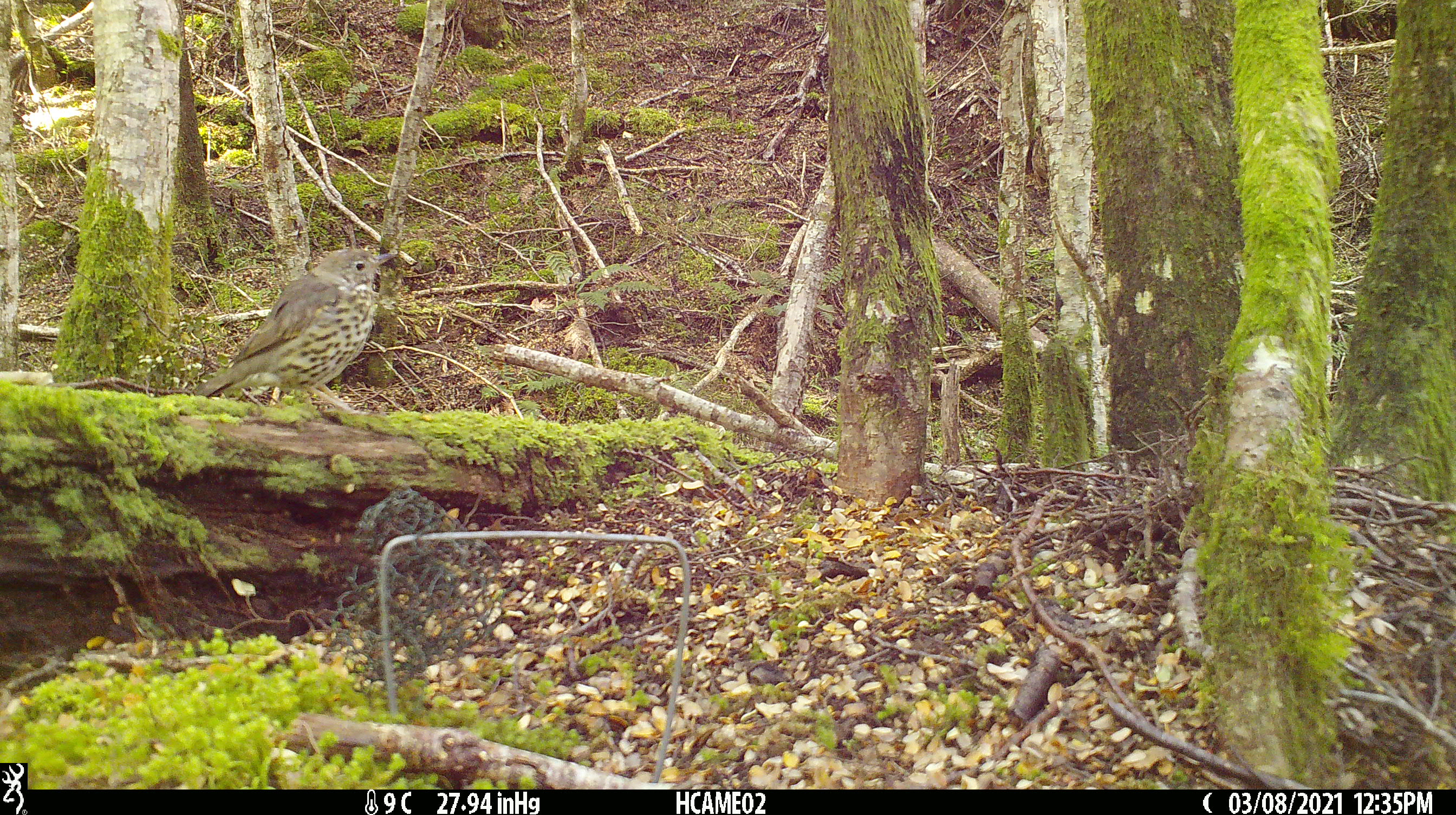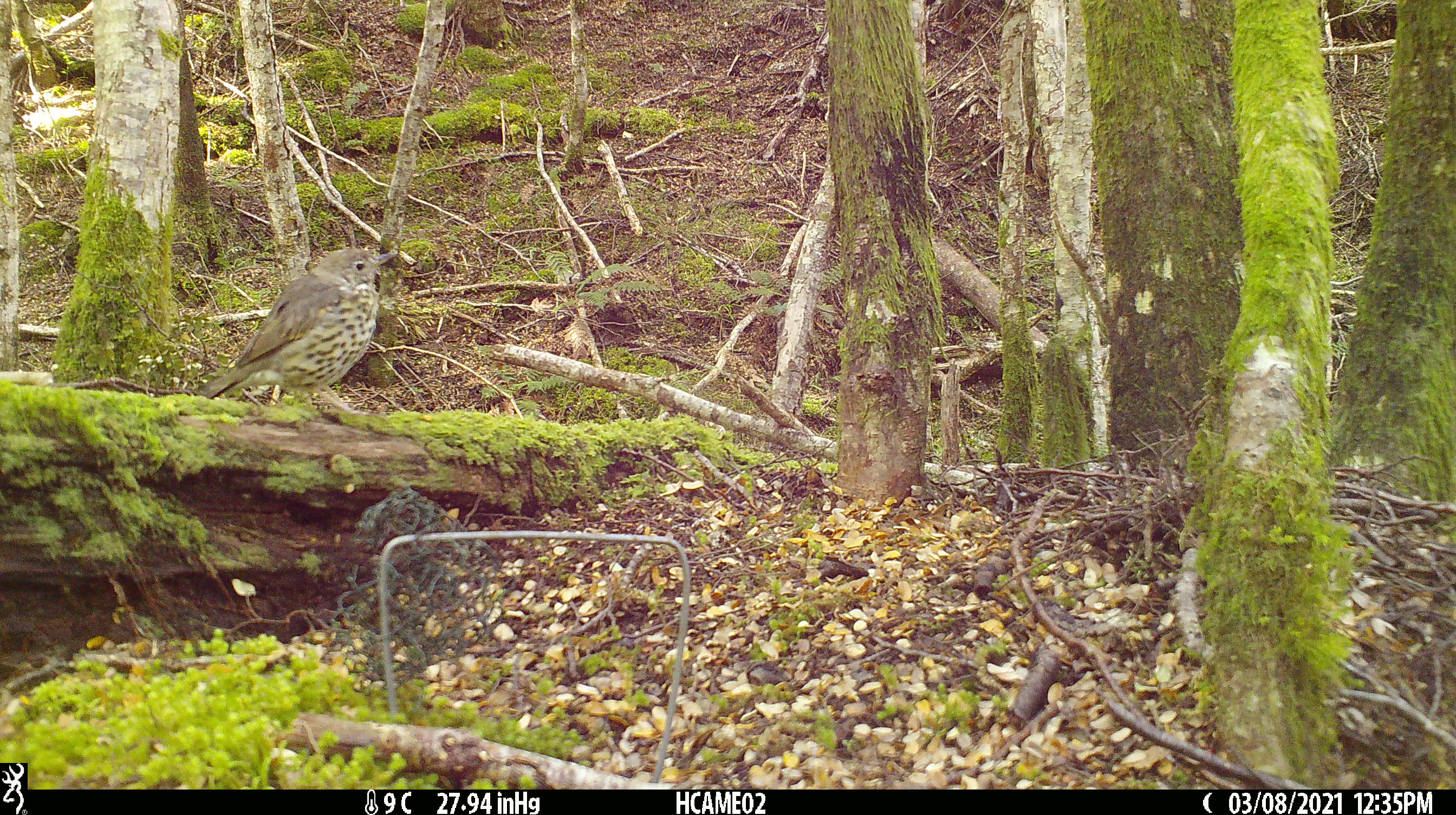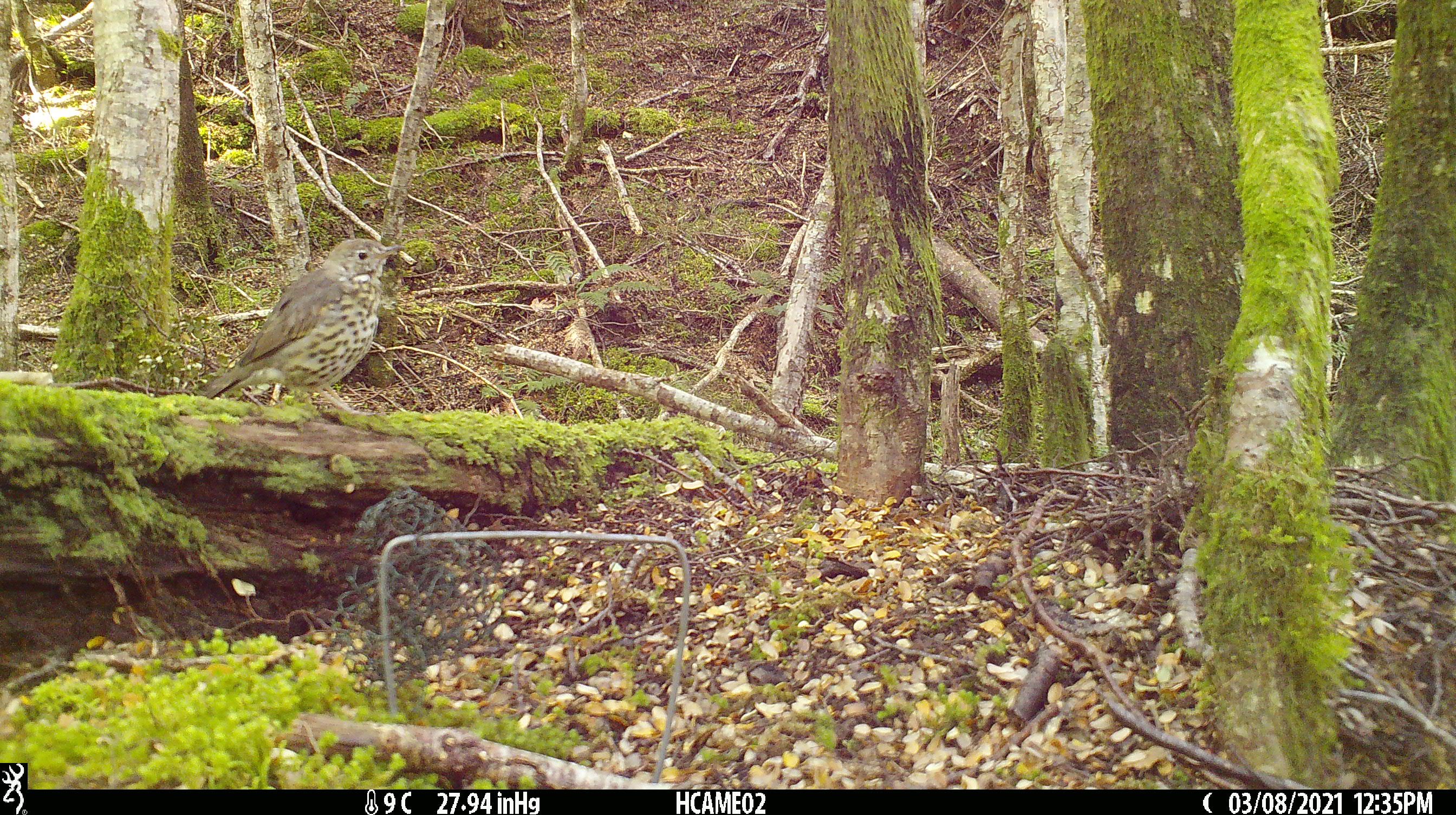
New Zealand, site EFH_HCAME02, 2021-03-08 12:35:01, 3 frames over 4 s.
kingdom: Animalia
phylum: Chordata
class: Aves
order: Passeriformes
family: Turdidae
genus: Turdus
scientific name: Turdus philomelos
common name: song thrush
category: thrush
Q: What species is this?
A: Thrush (song thrush) (Turdus philomelos).